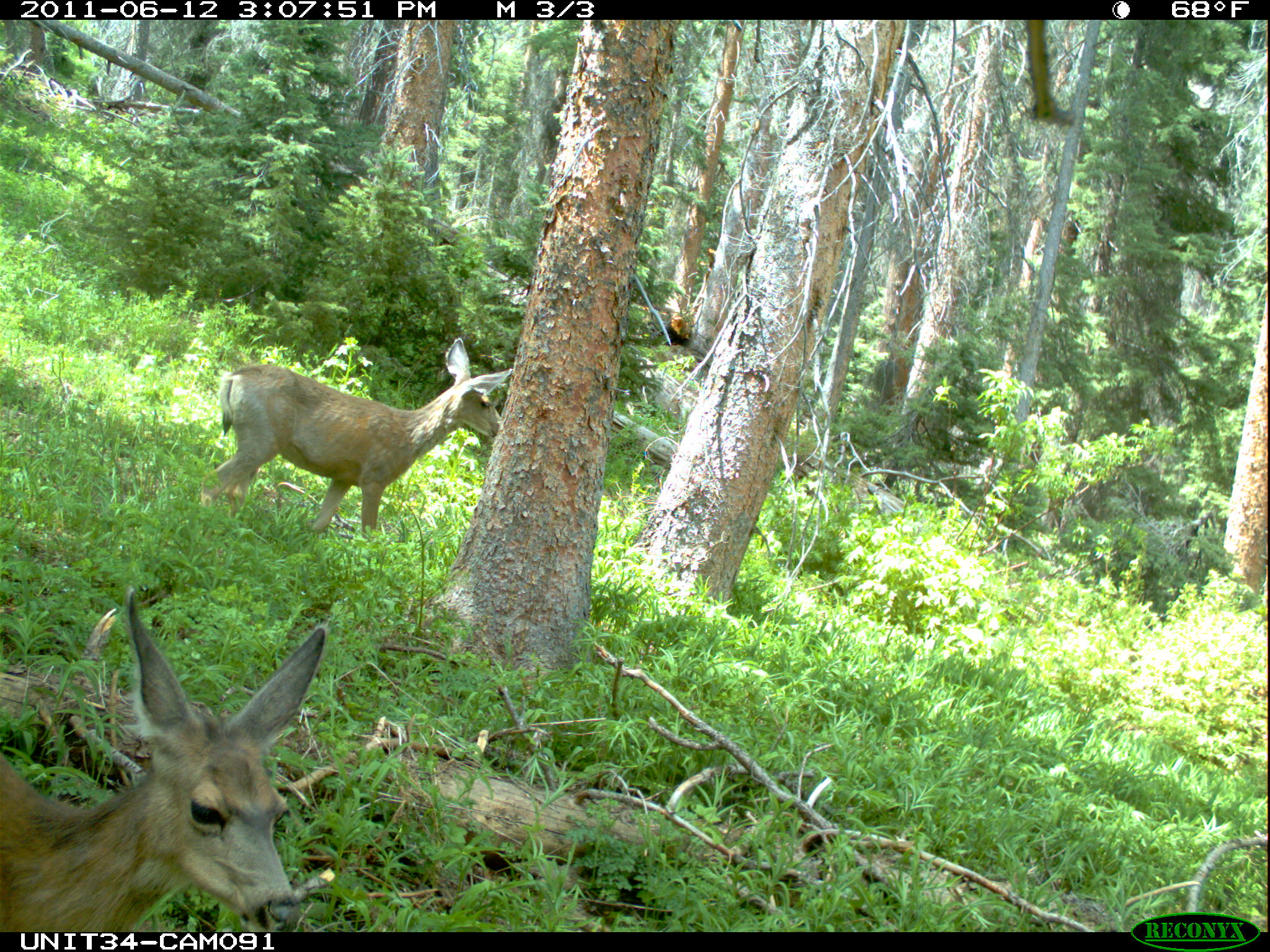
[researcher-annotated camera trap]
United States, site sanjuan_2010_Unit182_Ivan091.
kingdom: Animalia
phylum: Chordata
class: Mammalia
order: Artiodactyla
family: Cervidae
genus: Odocoileus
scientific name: Odocoileus hemionus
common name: mule deer